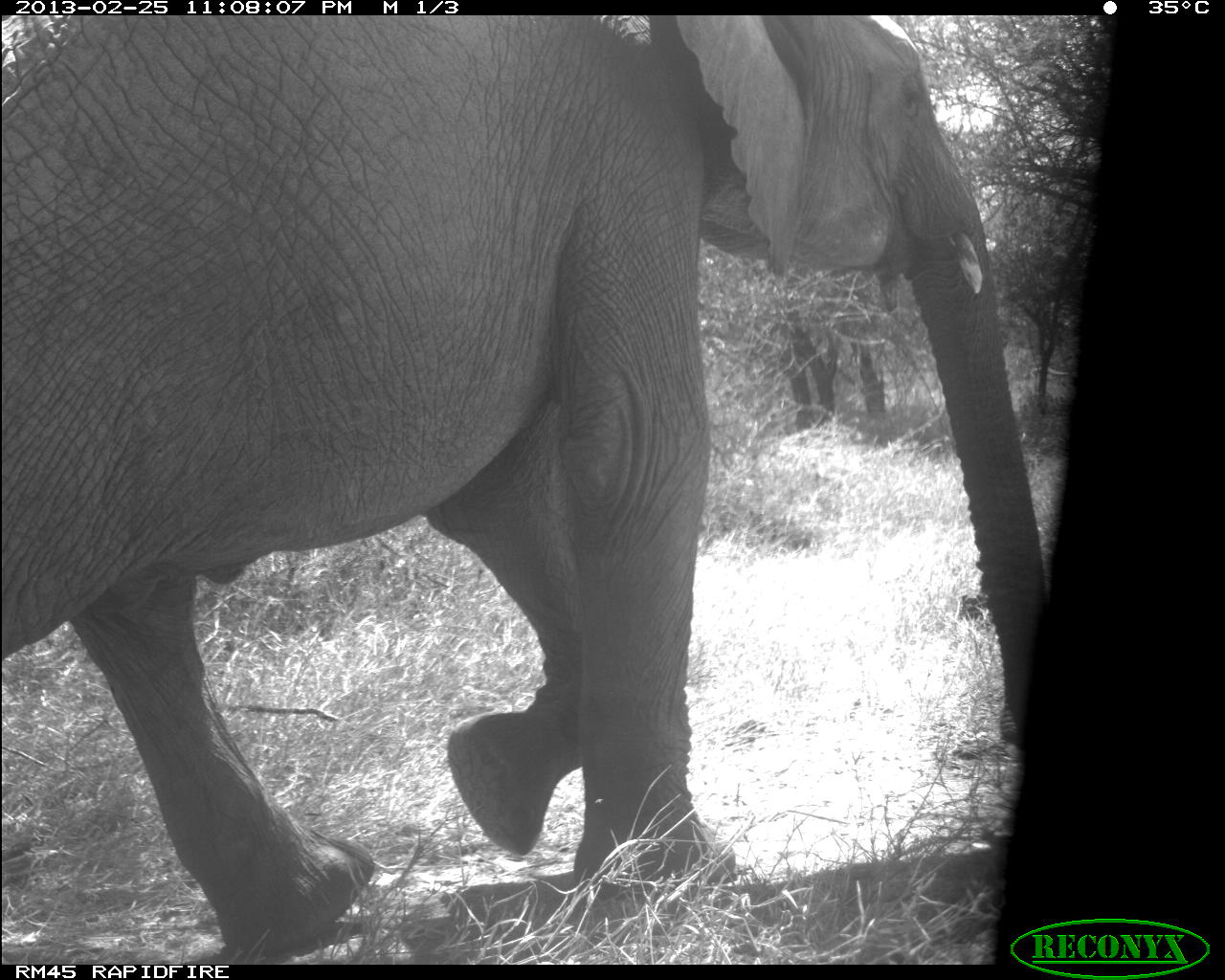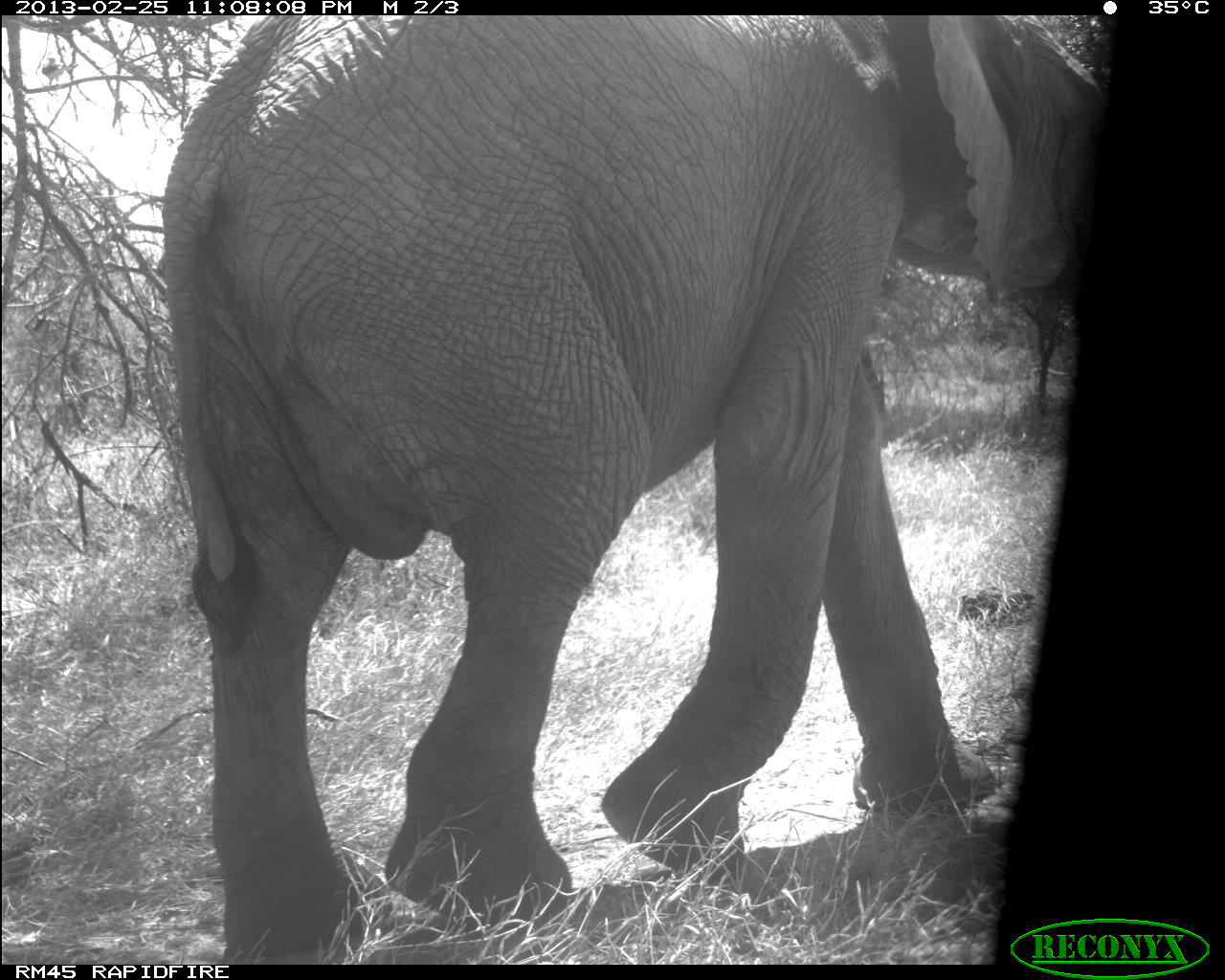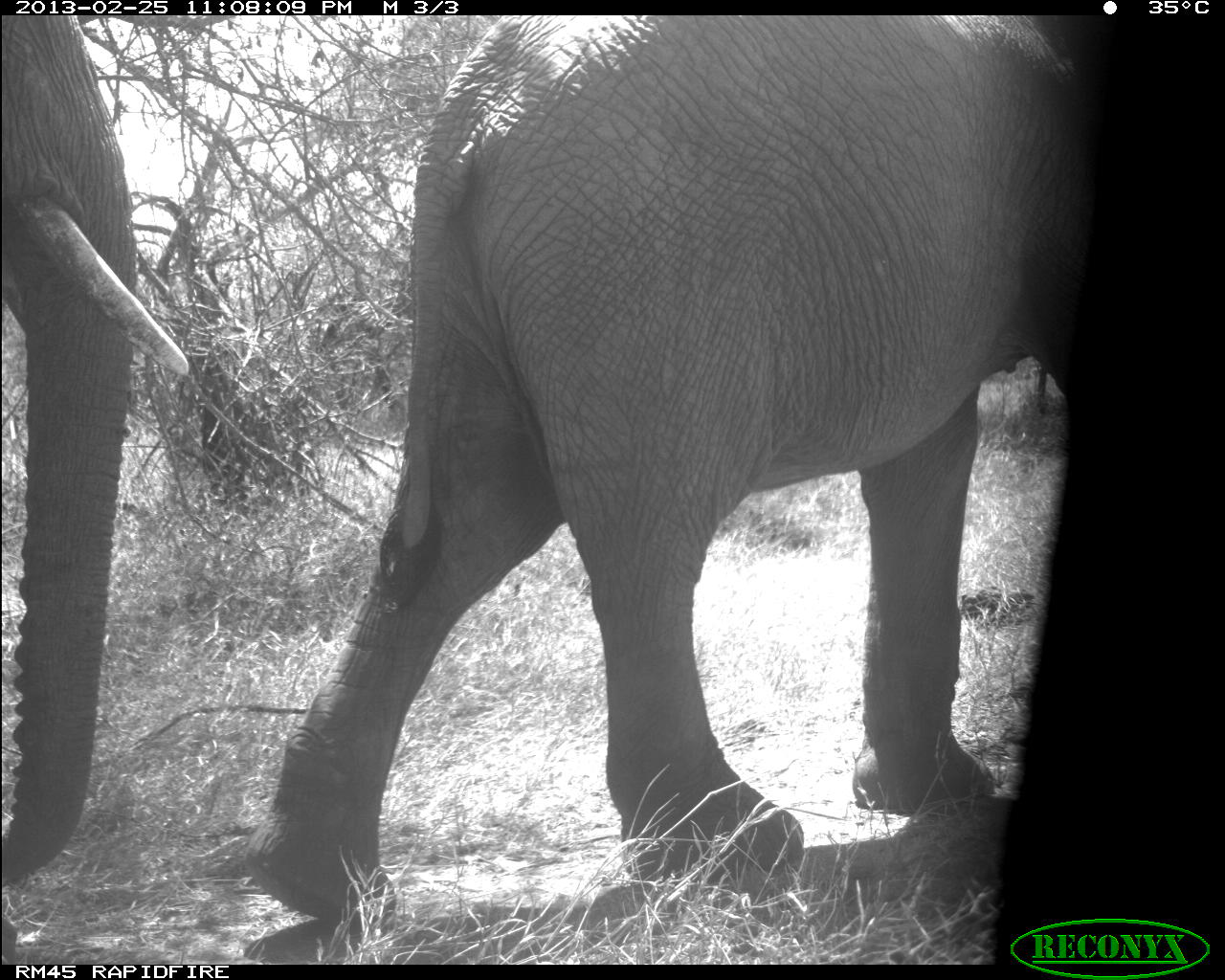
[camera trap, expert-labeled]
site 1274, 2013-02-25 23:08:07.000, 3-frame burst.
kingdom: Animalia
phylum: Chordata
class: Mammalia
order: Proboscidea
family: Elephantidae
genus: Loxodonta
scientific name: Loxodonta africana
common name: african bush elephant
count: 1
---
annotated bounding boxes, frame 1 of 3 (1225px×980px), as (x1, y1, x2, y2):
loxodonta africana: (2, 15, 1049, 958)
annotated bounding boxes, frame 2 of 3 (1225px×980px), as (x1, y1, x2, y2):
loxodonta africana: (158, 17, 1093, 965)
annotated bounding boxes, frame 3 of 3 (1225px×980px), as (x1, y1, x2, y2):
loxodonta africana: (240, 11, 1086, 931); (0, 15, 190, 963)